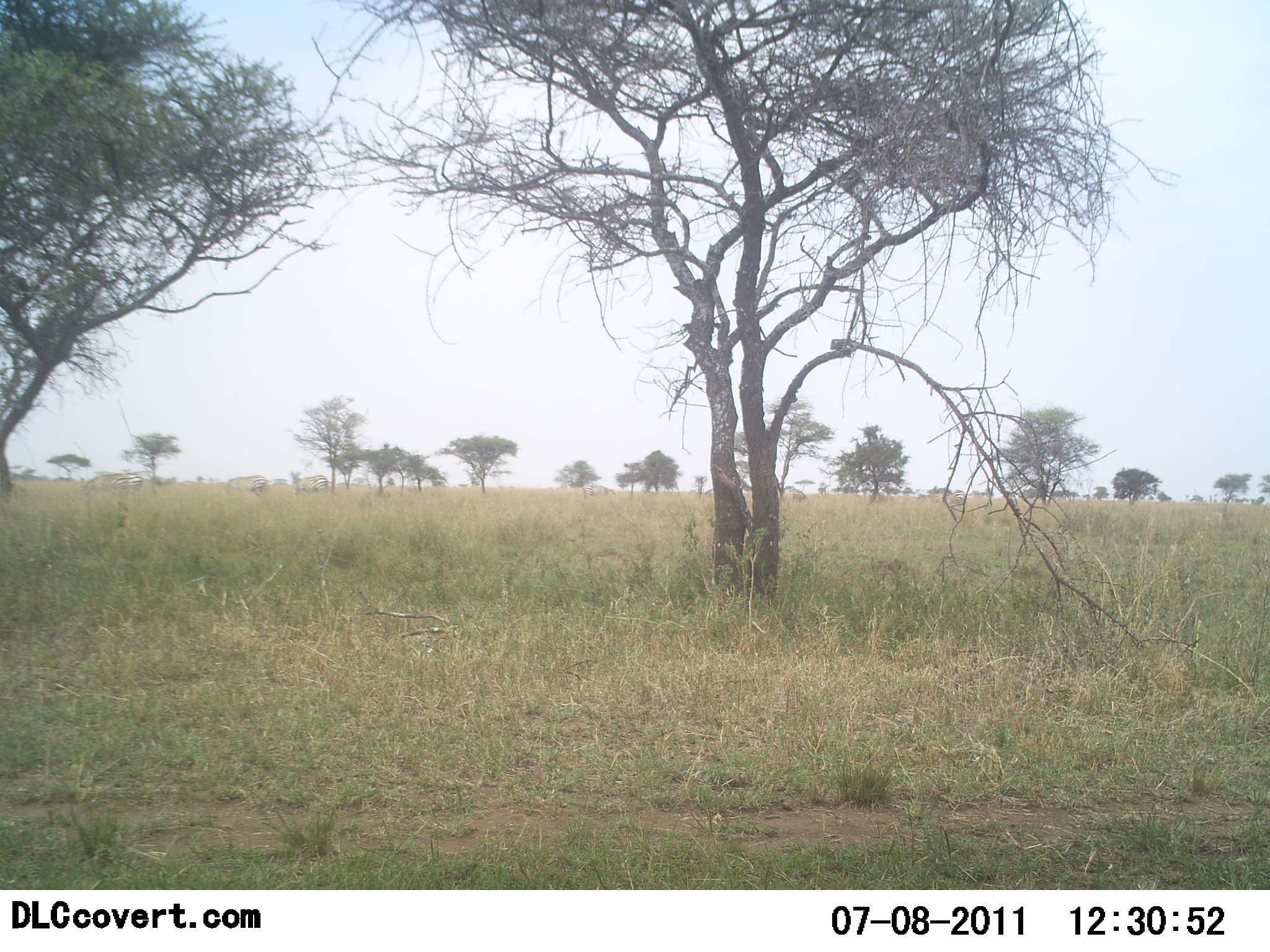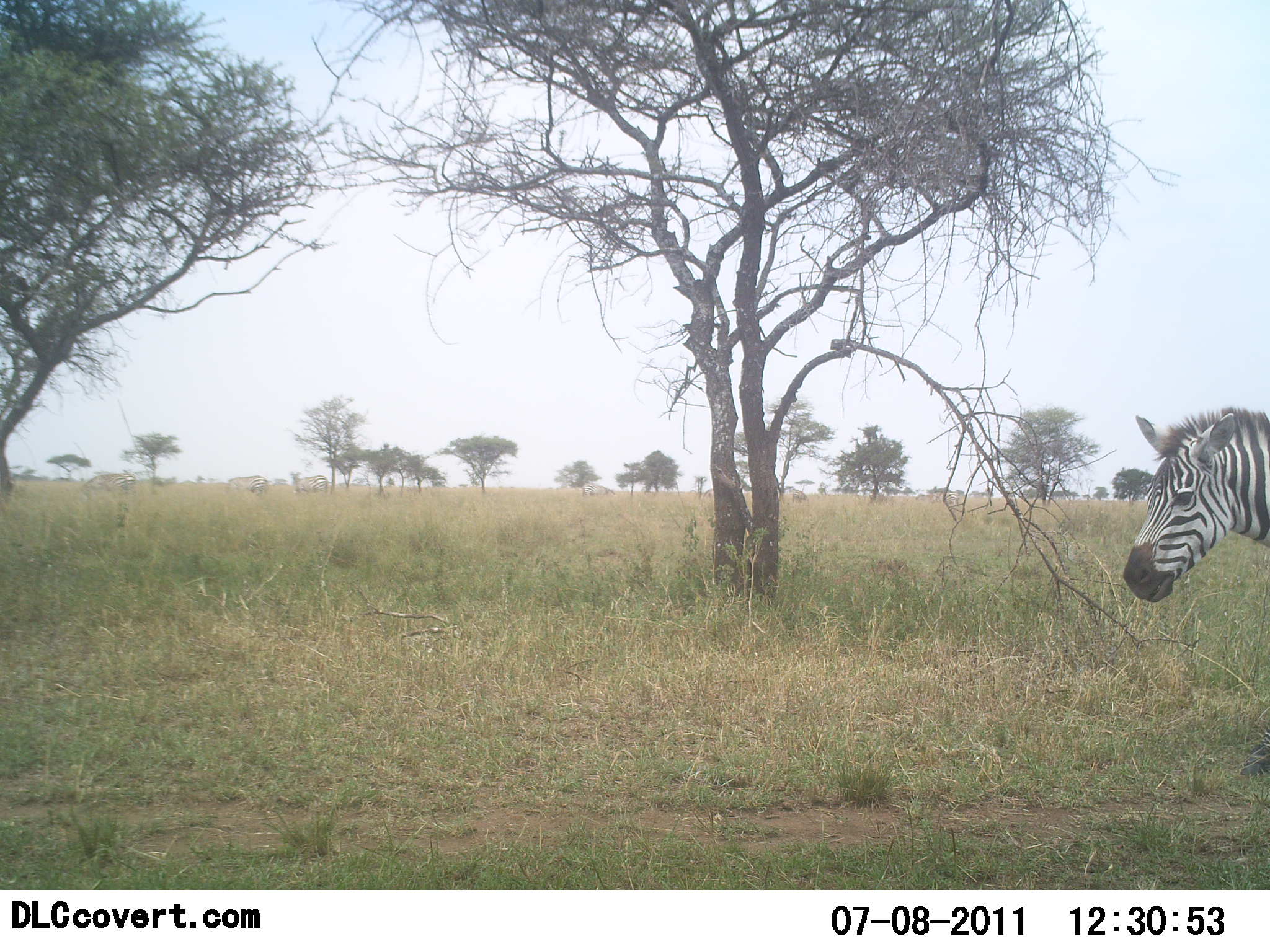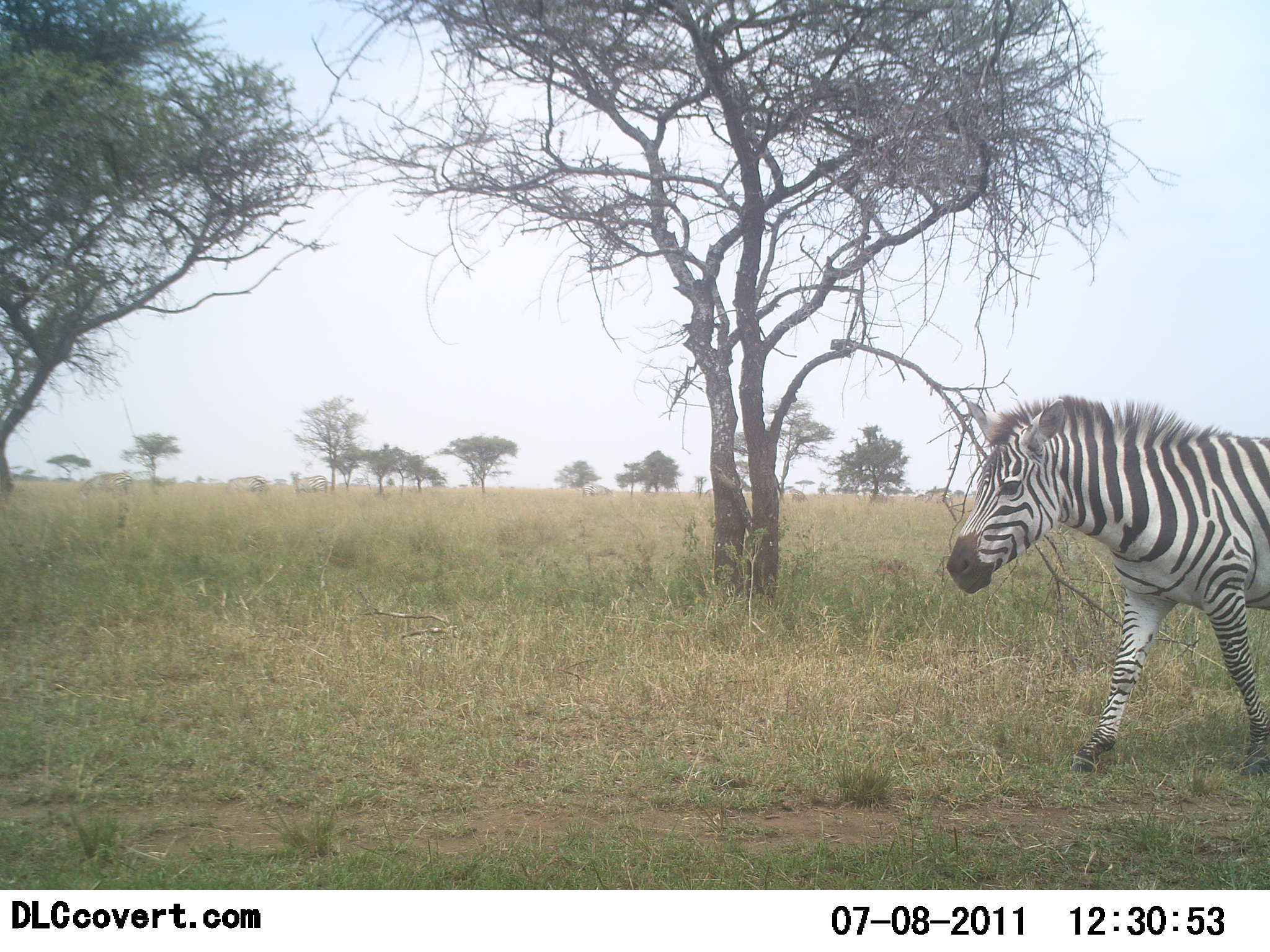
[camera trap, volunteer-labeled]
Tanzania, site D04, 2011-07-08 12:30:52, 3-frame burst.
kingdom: Animalia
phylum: Chordata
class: Mammalia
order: Perissodactyla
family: Equidae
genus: Equus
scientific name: Equus quagga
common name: plains zebra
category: zebra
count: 1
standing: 0%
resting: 0%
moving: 100%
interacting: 0%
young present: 0%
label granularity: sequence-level